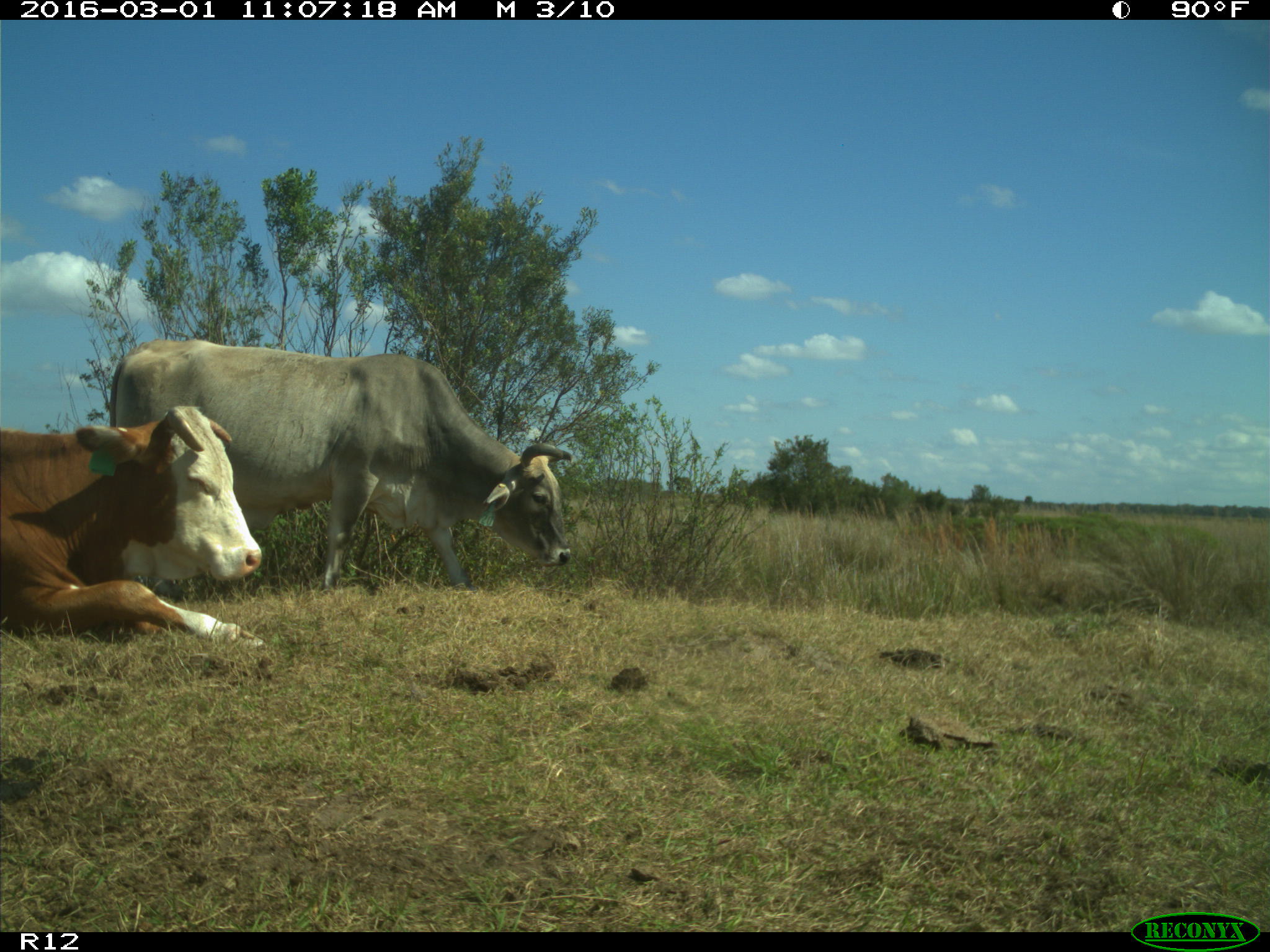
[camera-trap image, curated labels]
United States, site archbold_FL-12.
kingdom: Animalia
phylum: Chordata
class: Mammalia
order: Artiodactyla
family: Bovidae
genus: Bos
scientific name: Bos taurus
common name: domestic cow